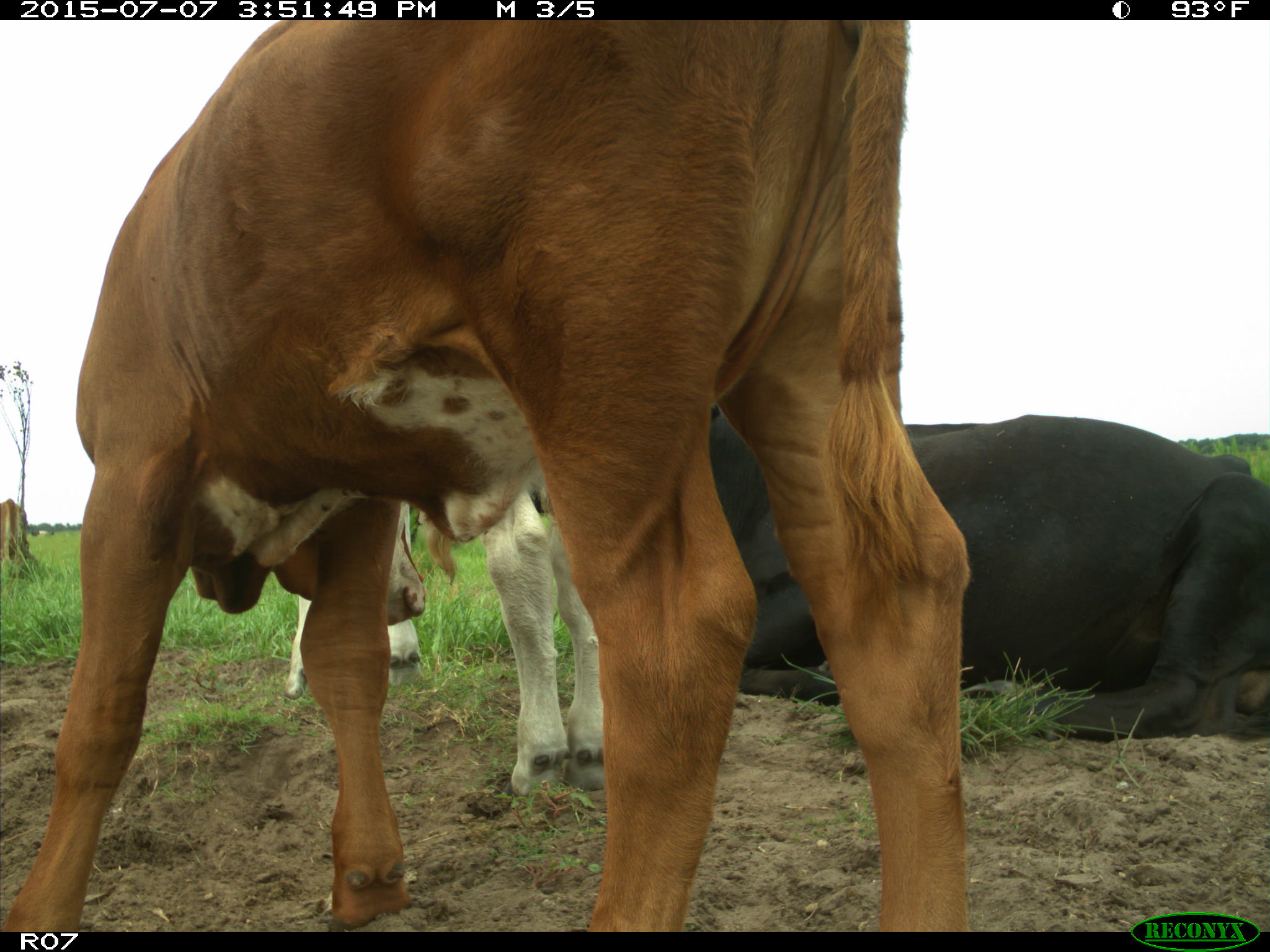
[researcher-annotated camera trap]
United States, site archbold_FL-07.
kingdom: Animalia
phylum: Chordata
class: Mammalia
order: Artiodactyla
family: Bovidae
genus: Bos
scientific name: Bos taurus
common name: domestic cow